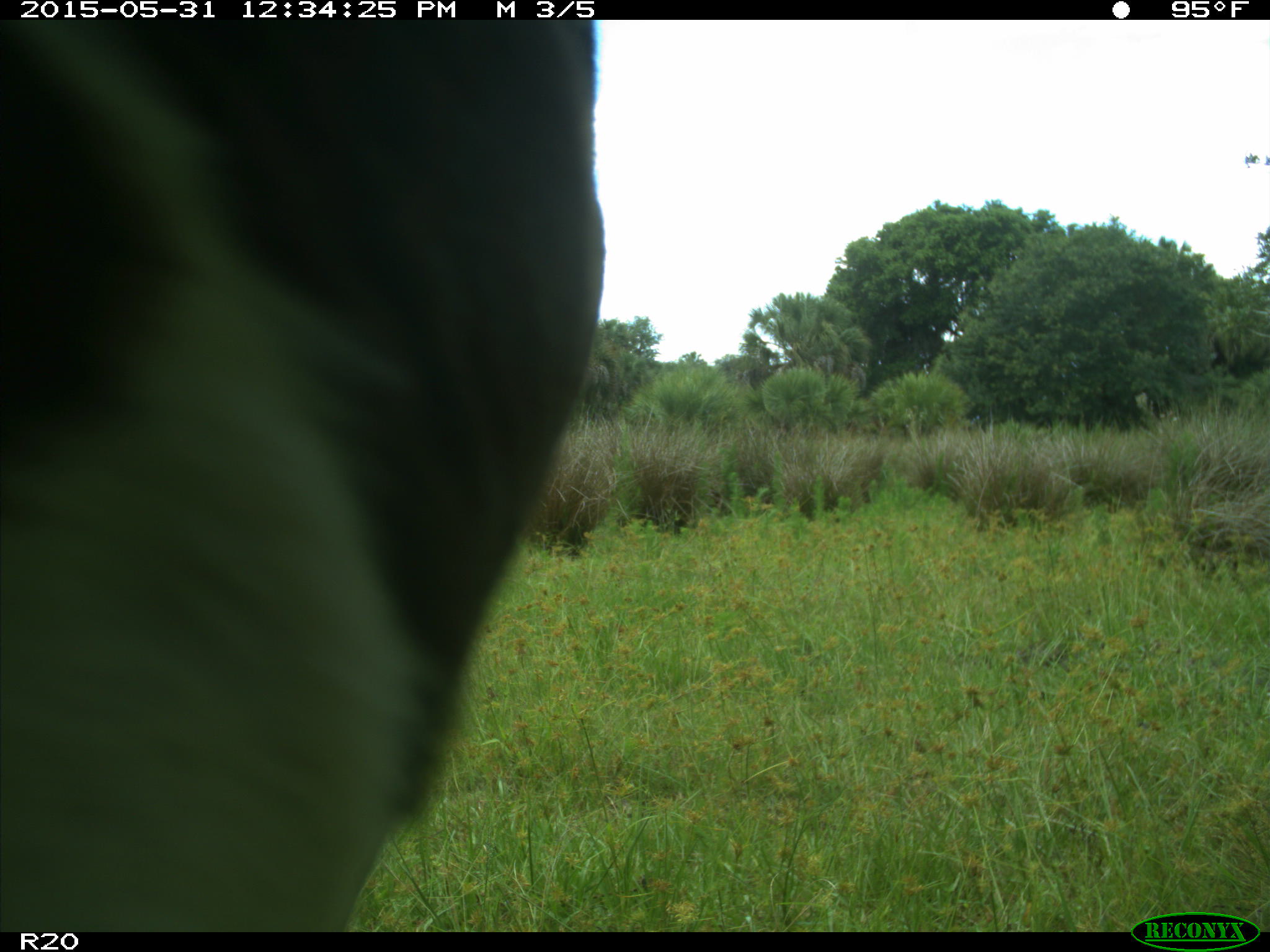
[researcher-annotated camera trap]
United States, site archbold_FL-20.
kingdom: Animalia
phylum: Chordata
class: Mammalia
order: Artiodactyla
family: Bovidae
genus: Bos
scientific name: Bos taurus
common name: domestic cow